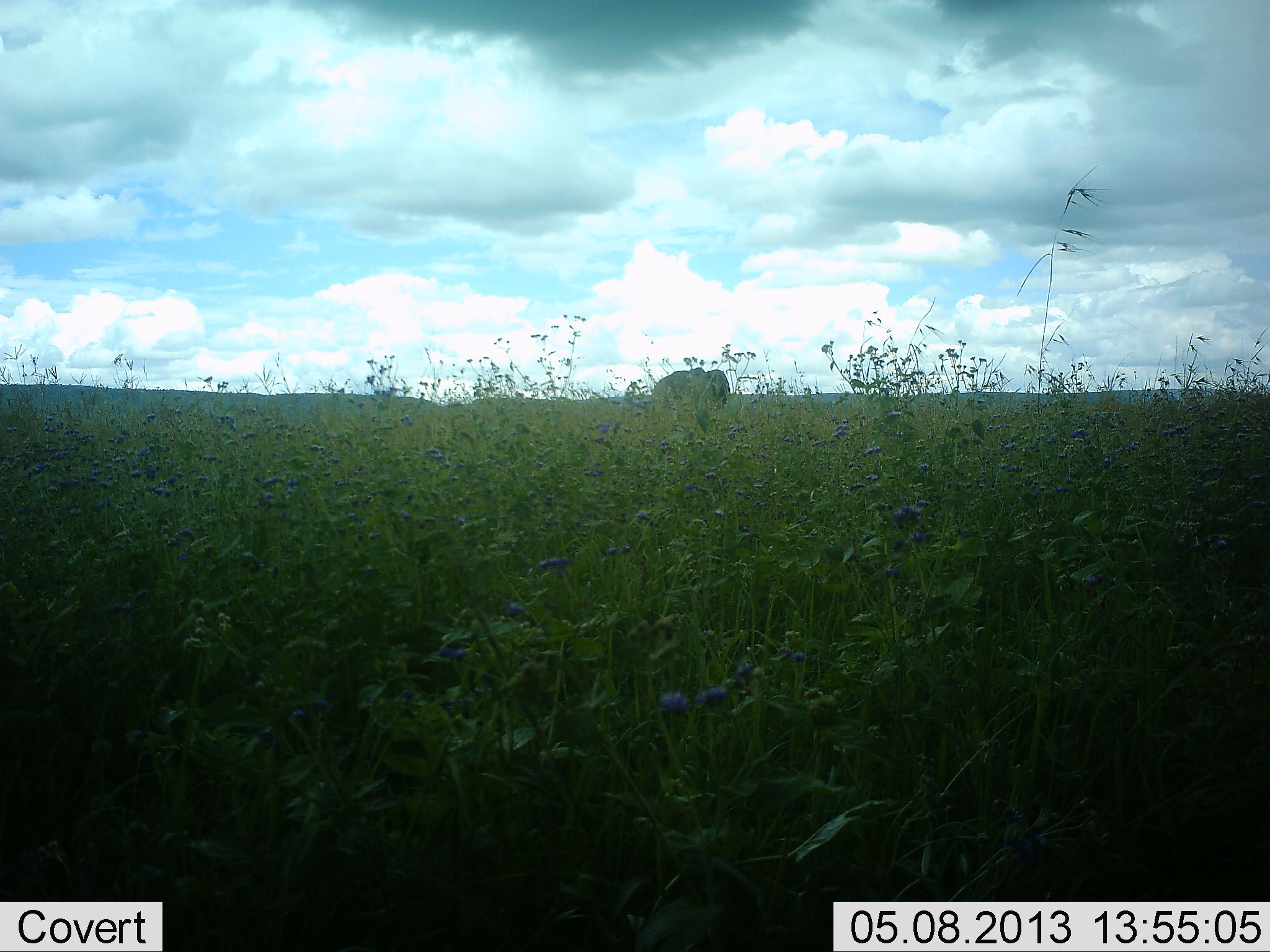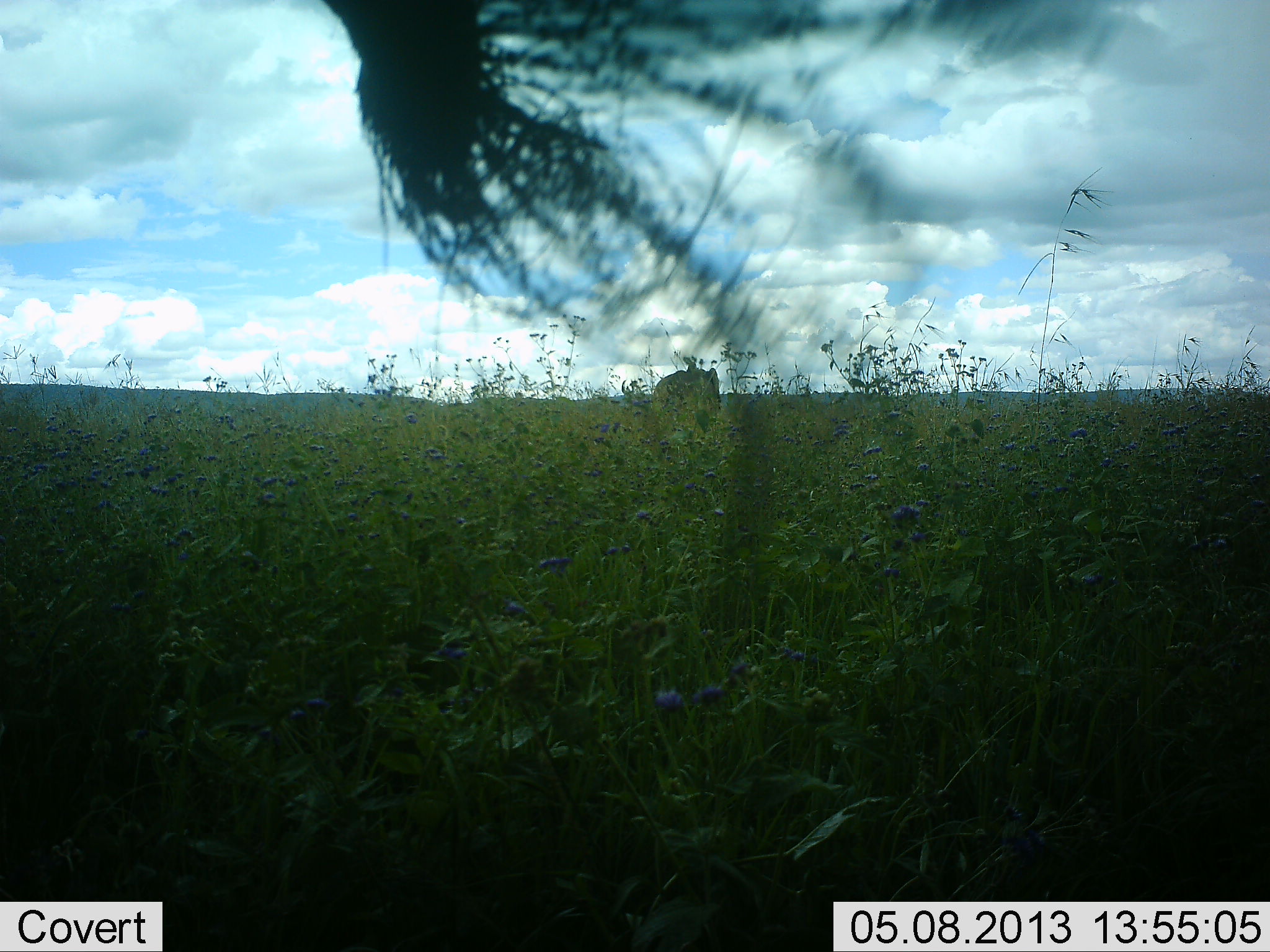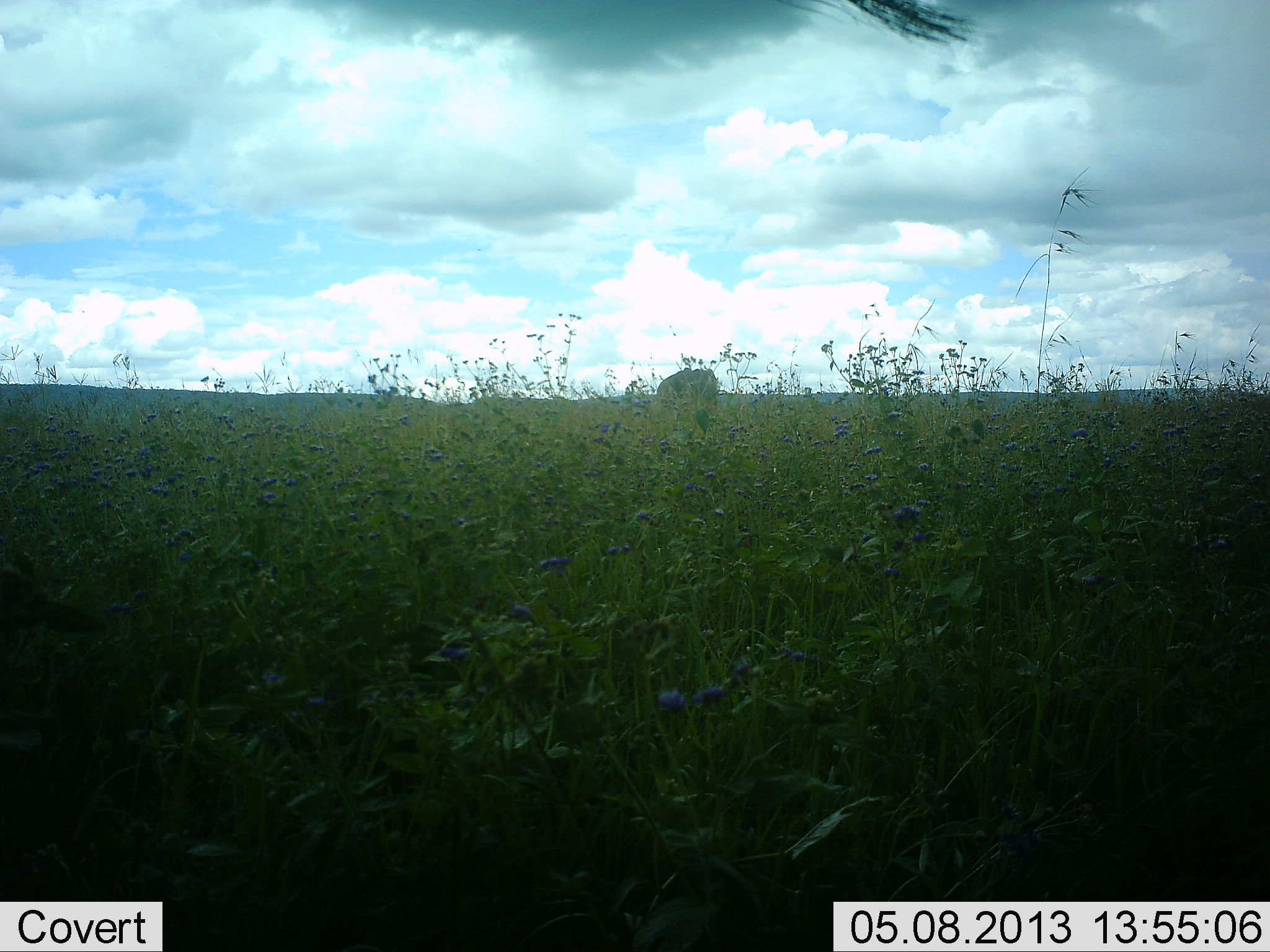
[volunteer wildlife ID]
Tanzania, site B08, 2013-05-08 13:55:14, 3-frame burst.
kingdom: Animalia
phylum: Chordata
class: Mammalia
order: Proboscidea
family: Elephantidae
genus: Loxodonta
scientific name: Loxodonta africana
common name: african bush elephant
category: elephant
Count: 2.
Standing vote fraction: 85%.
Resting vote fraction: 0%.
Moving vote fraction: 23%.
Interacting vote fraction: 0%.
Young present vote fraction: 8%.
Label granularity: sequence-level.